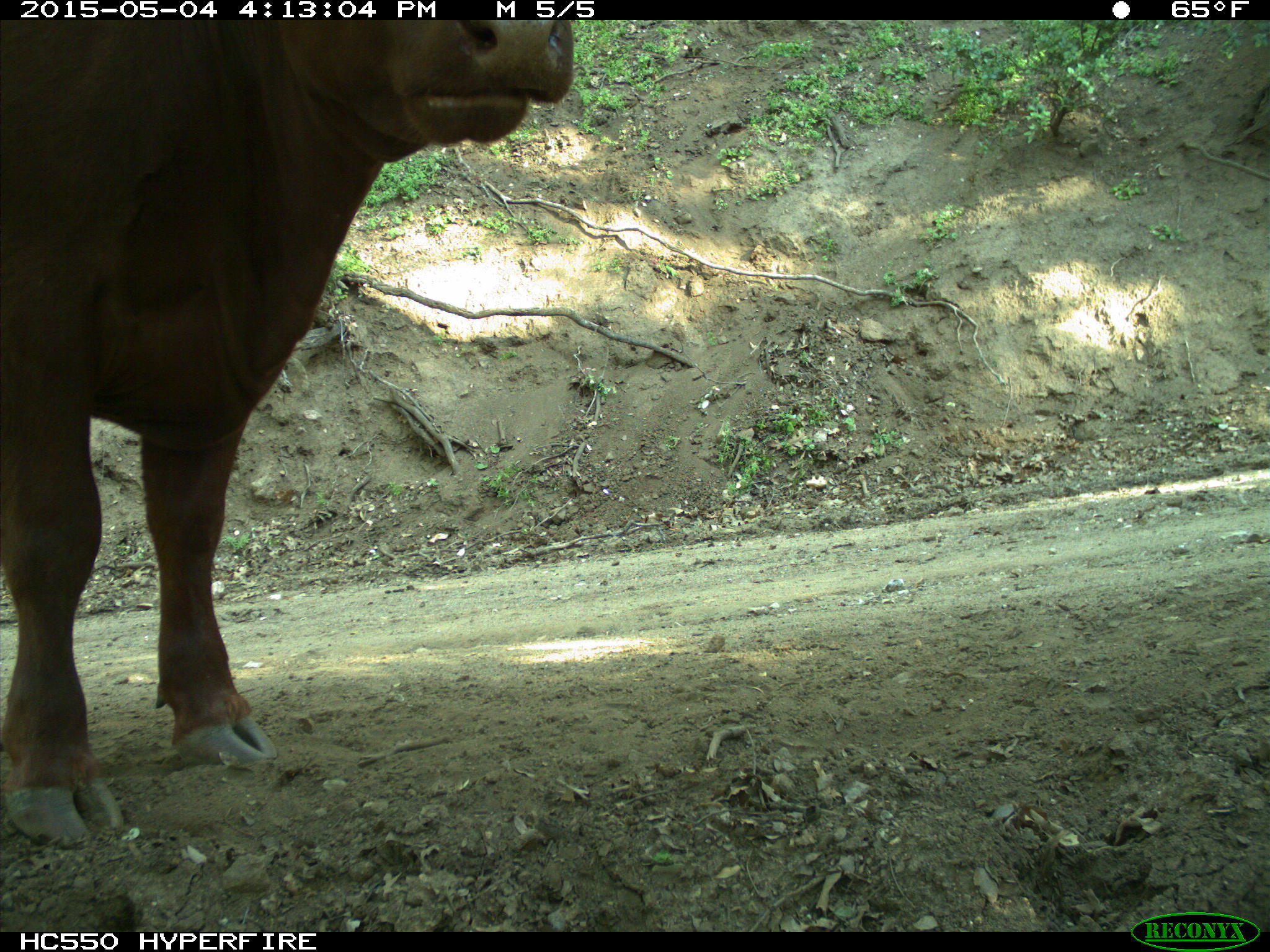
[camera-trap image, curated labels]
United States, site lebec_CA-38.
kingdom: Animalia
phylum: Chordata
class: Mammalia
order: Artiodactyla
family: Bovidae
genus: Bos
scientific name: Bos taurus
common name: domestic cow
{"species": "Bos taurus (domestic cow)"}